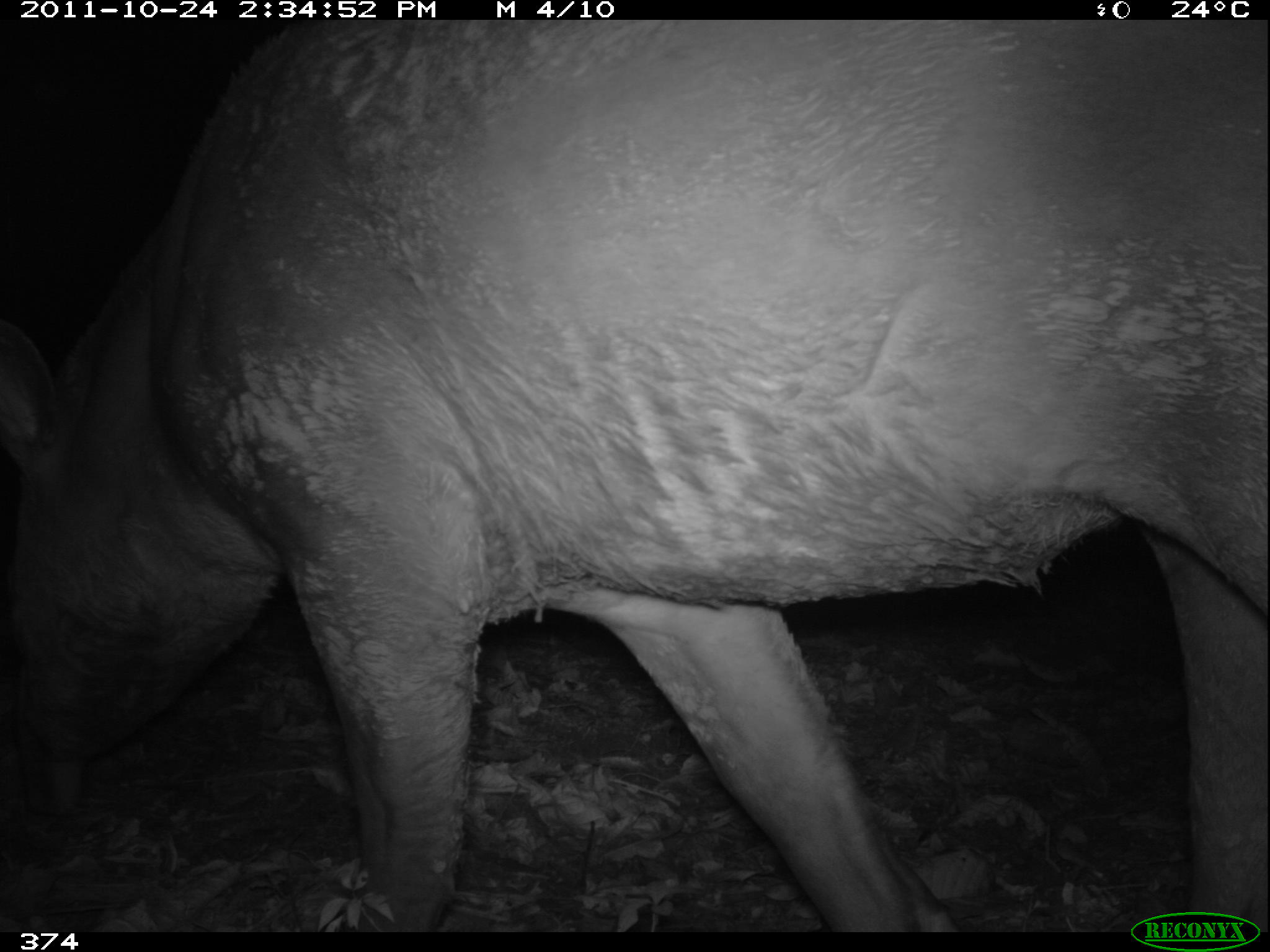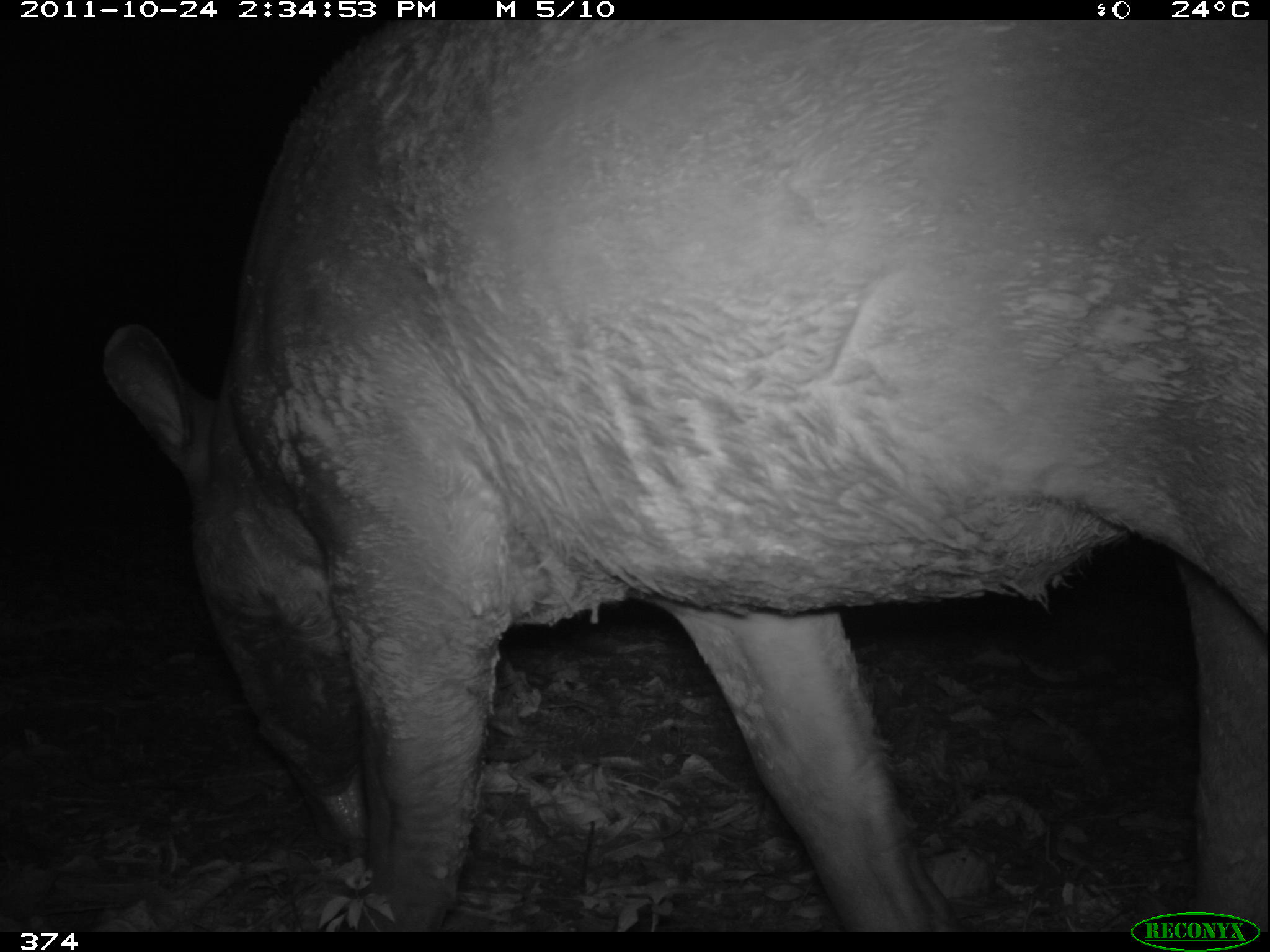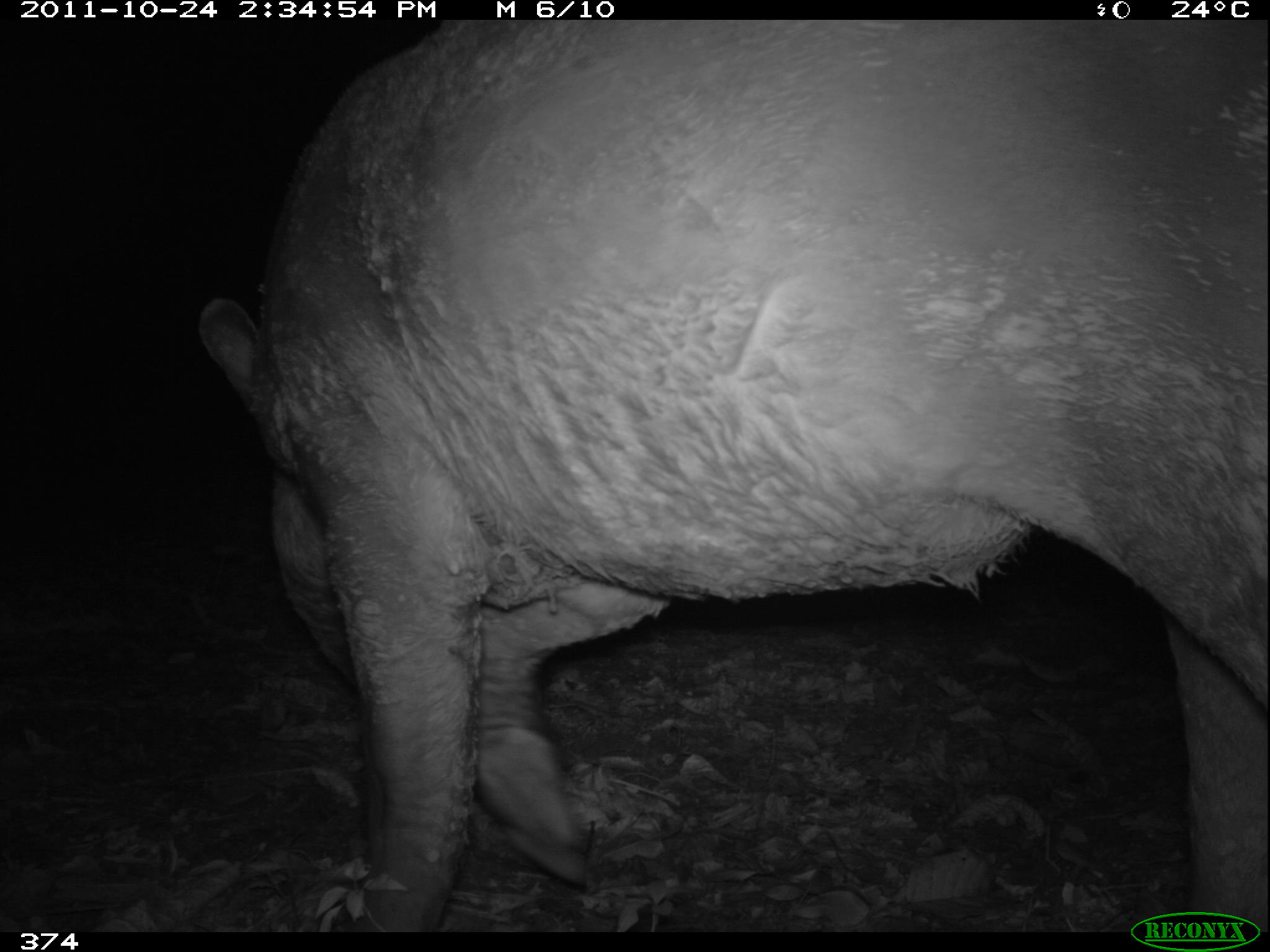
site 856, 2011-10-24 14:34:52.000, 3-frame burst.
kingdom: Animalia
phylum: Chordata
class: Mammalia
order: Perissodactyla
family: Tapiridae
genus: Tapirus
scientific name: Tapirus terrestris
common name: south american tapir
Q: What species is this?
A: Tapirus terrestris (south american tapir).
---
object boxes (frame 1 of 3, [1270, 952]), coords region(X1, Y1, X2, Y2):
tapirus terrestris: region(2, 18, 1270, 932)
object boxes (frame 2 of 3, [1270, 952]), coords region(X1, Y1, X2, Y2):
tapirus terrestris: region(99, 17, 1265, 927)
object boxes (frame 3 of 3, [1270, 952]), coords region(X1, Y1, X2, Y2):
tapirus terrestris: region(197, 19, 1266, 926)